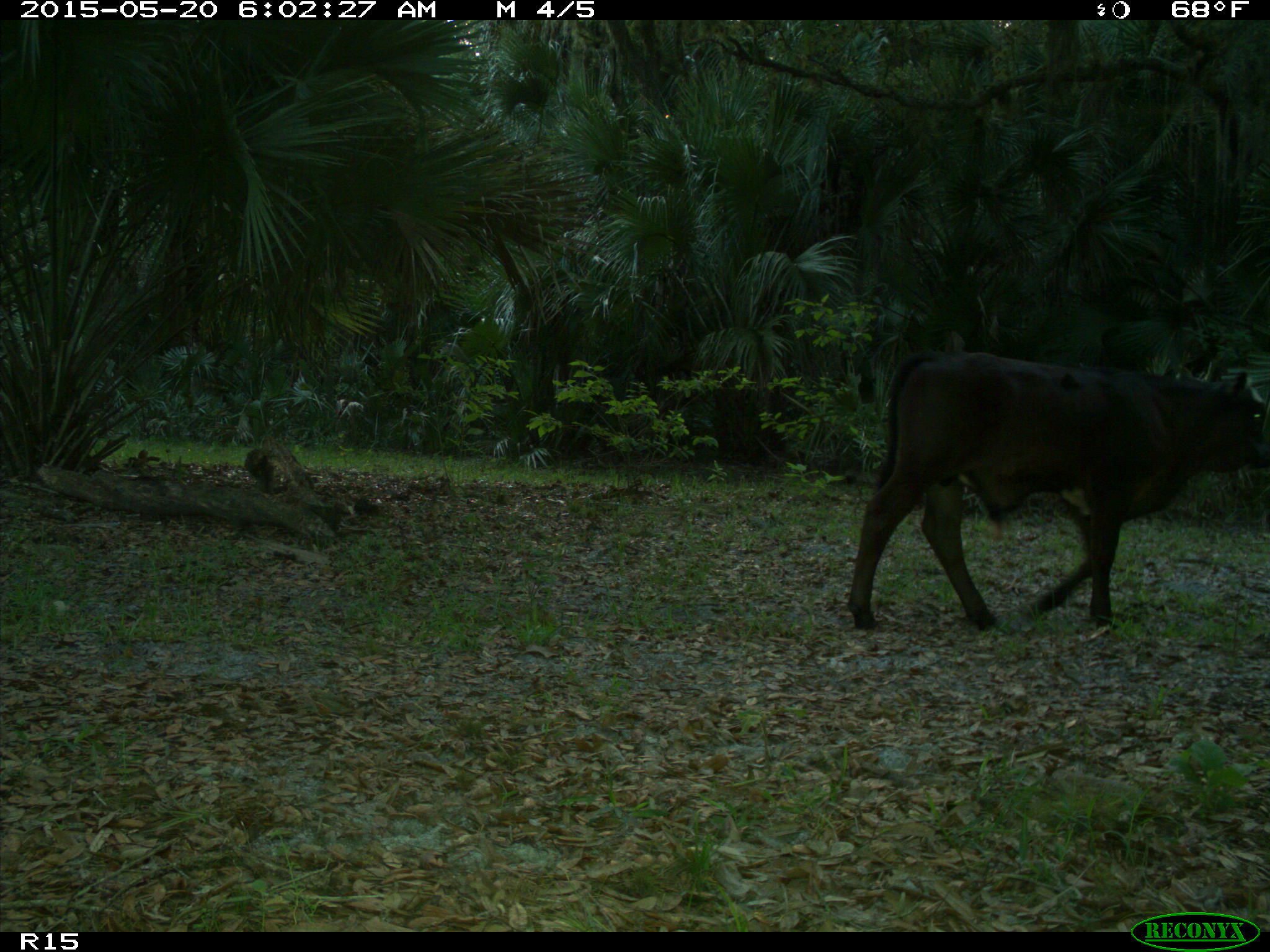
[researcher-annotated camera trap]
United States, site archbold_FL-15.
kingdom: Animalia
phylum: Chordata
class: Mammalia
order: Artiodactyla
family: Bovidae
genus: Bos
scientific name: Bos taurus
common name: domestic cow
Bos taurus (domestic cow).